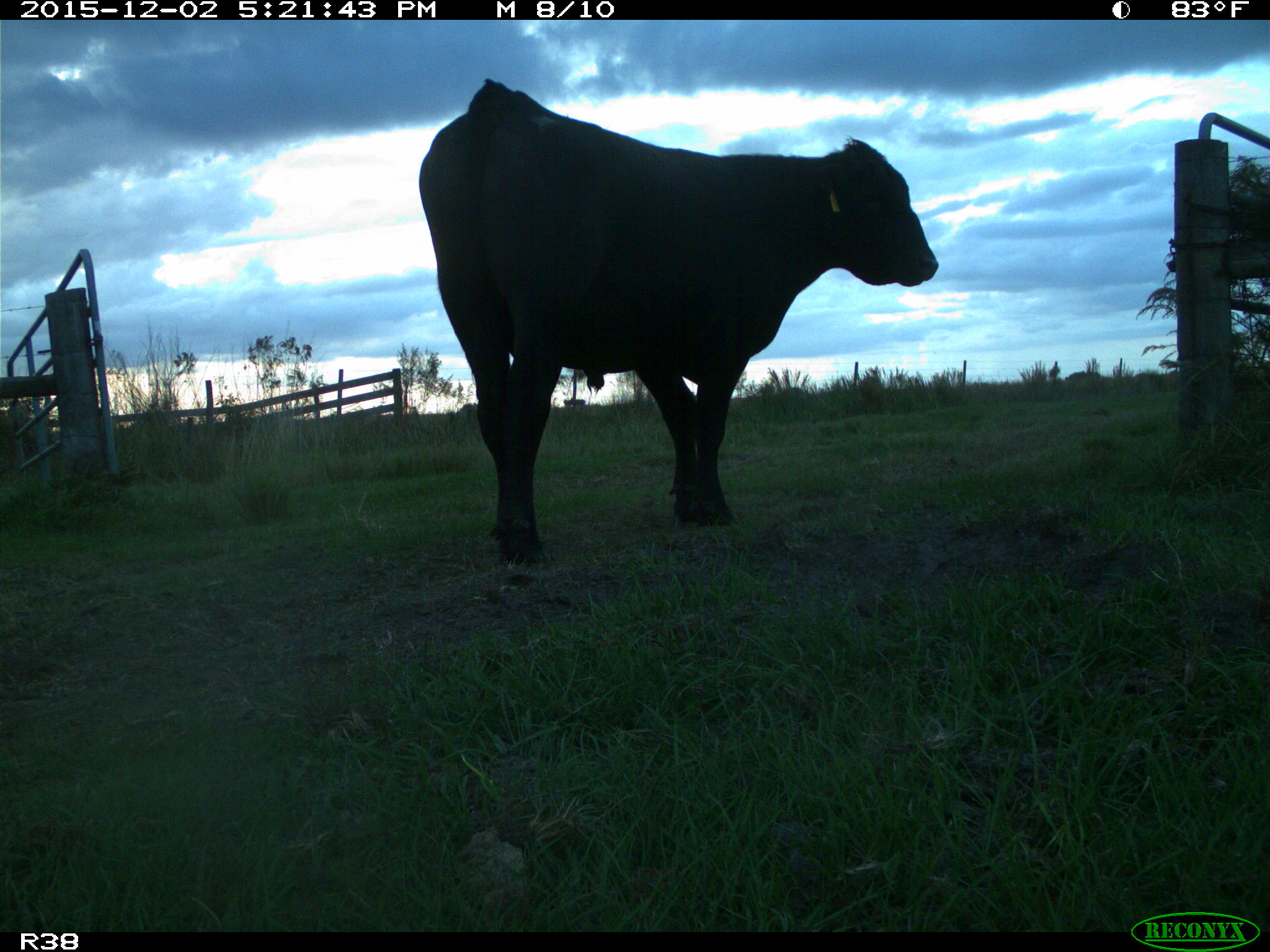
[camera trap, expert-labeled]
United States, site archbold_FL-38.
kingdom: Animalia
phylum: Chordata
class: Mammalia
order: Artiodactyla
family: Bovidae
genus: Bos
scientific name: Bos taurus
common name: domestic cow